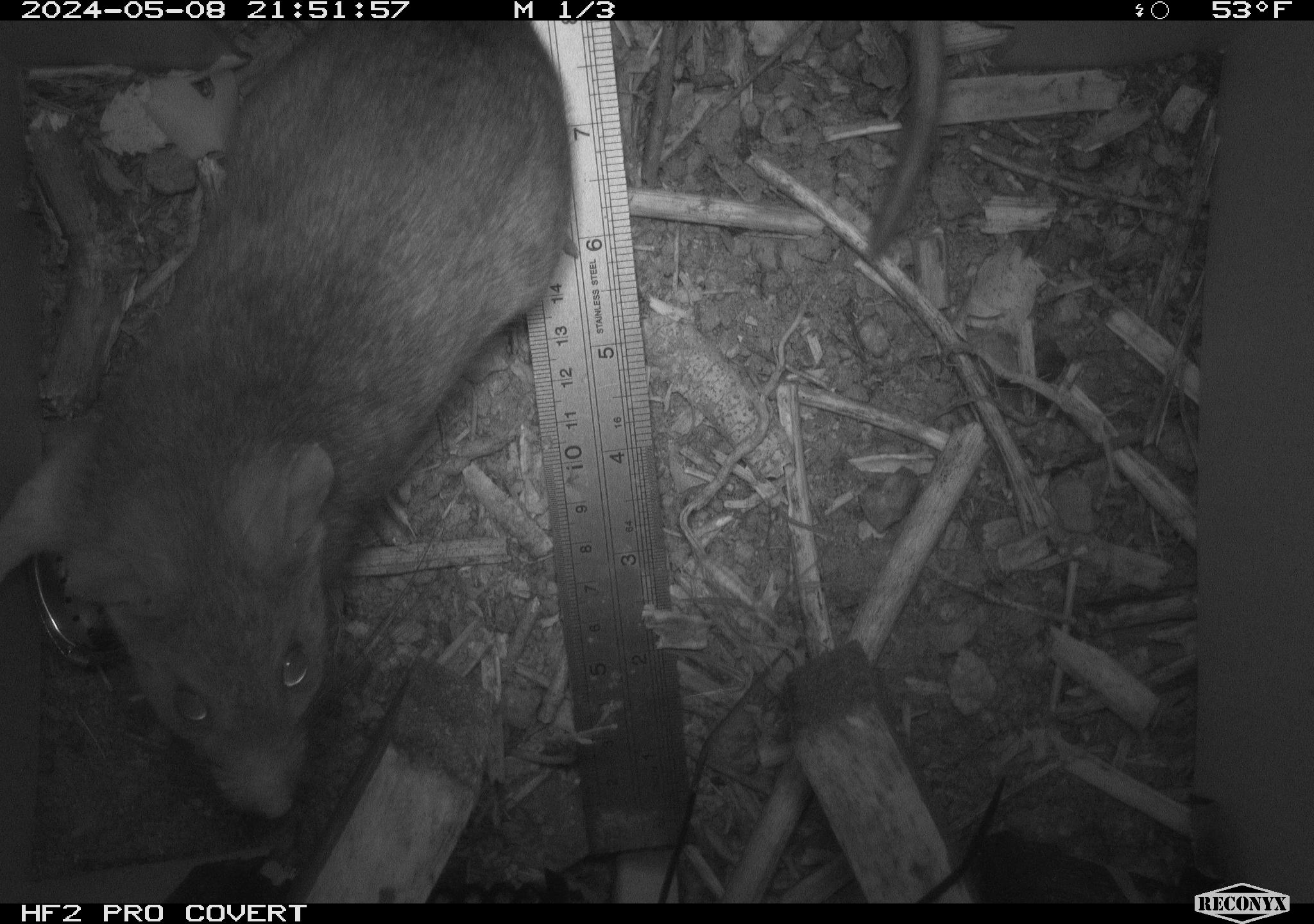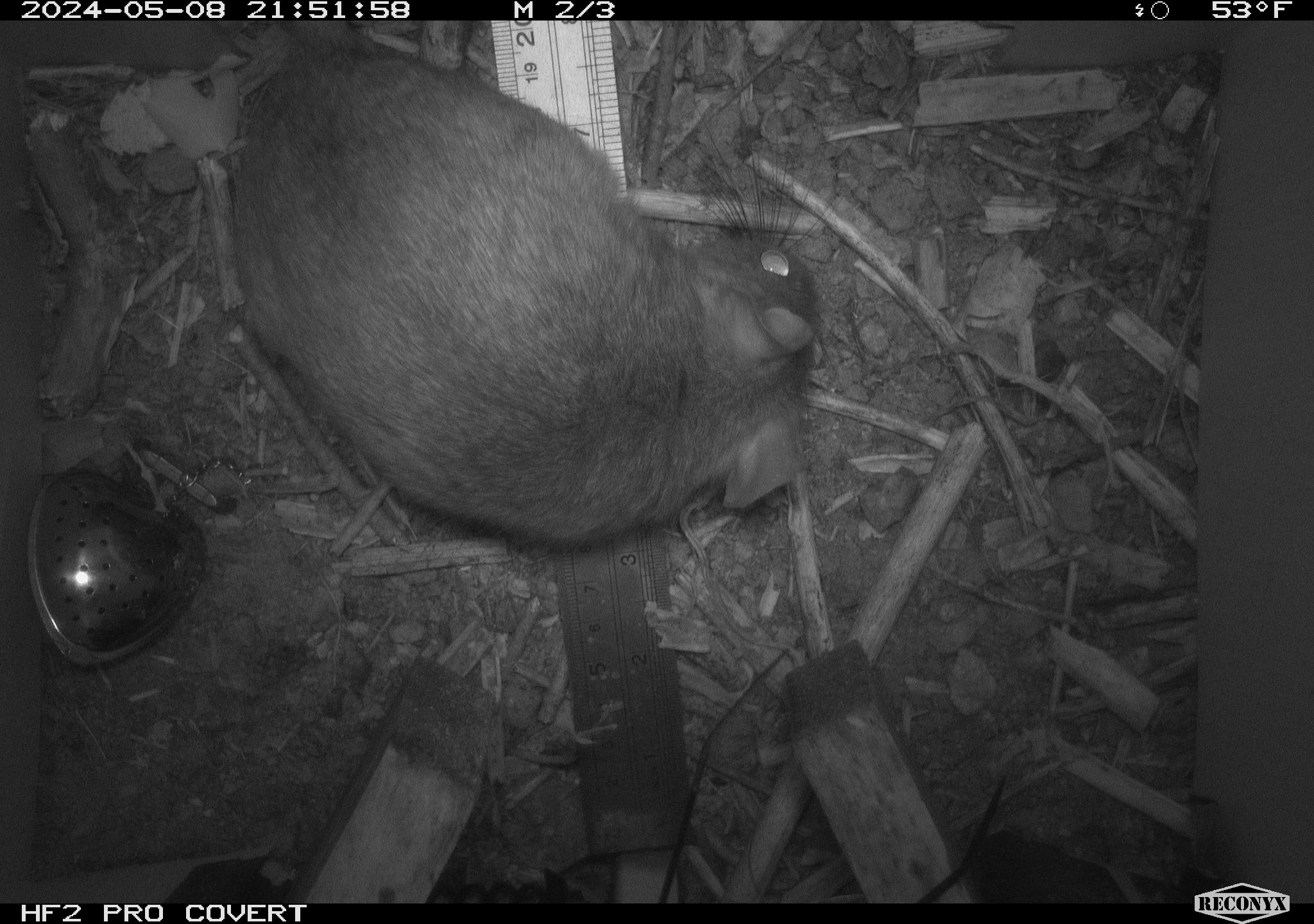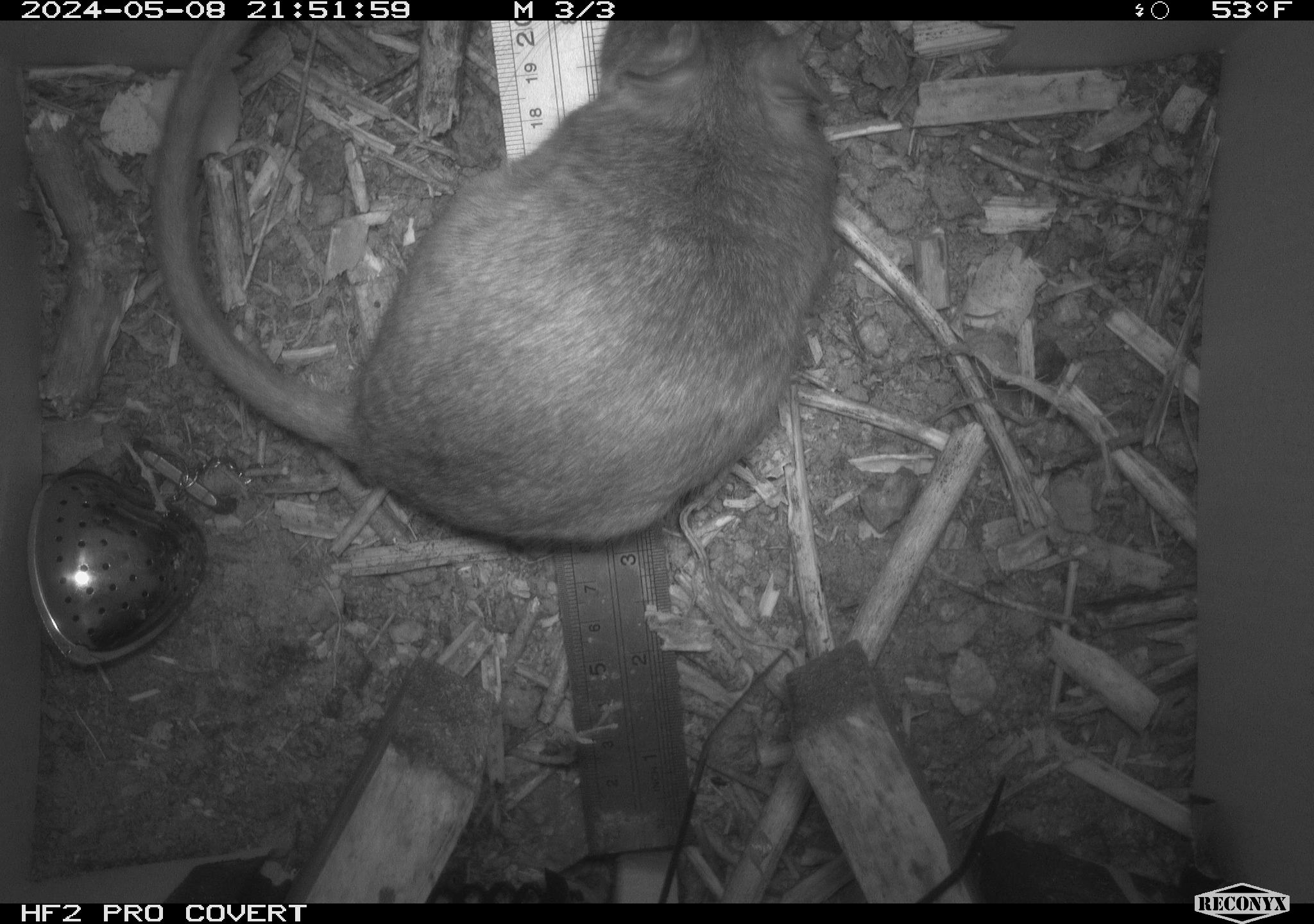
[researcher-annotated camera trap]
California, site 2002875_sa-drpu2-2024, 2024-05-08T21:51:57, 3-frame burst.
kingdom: Animalia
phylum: Chordata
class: Mammalia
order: Rodentia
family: Cricetidae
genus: Neotoma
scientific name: Neotoma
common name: pack rat or woodrat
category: neotoma species